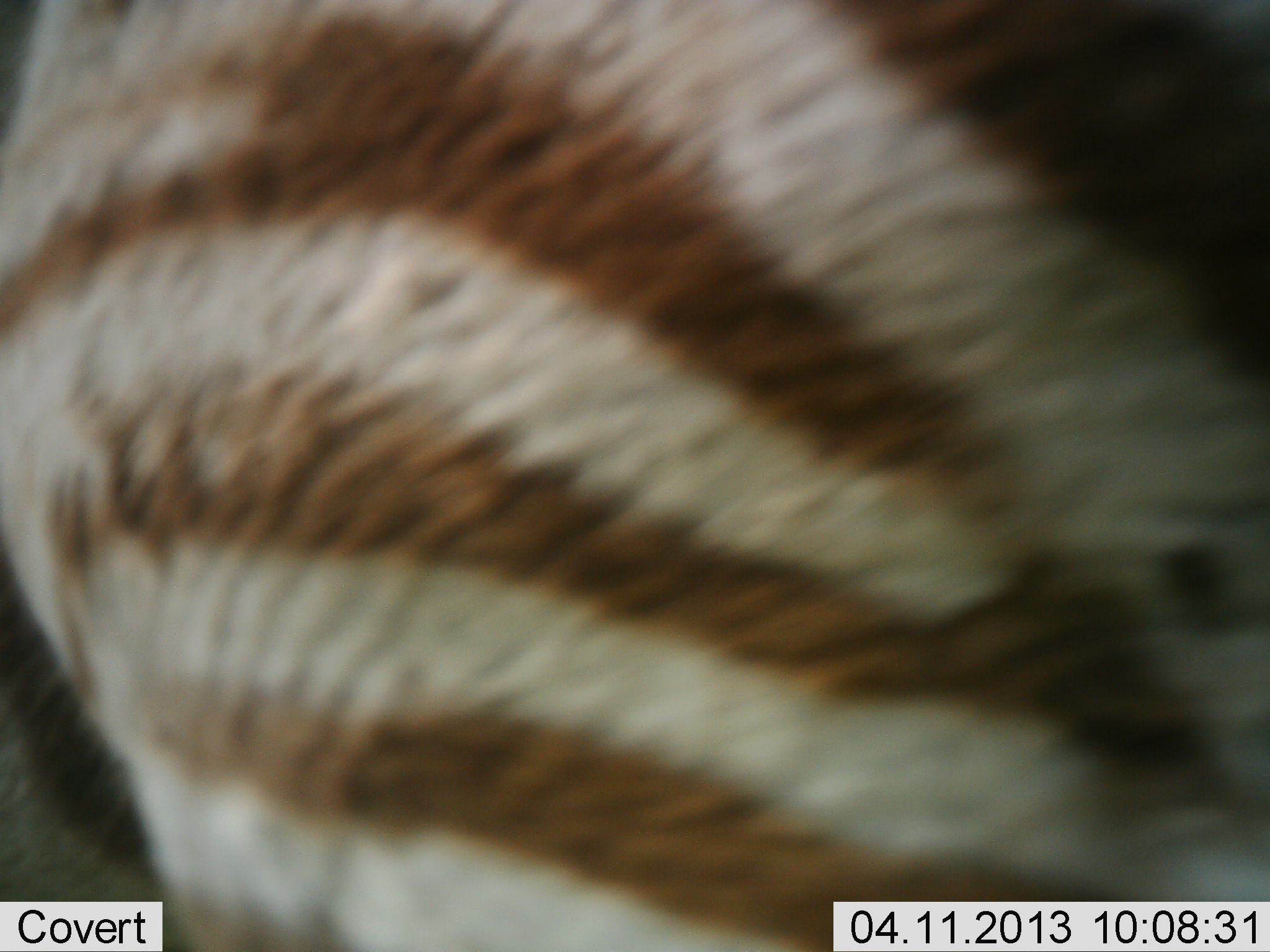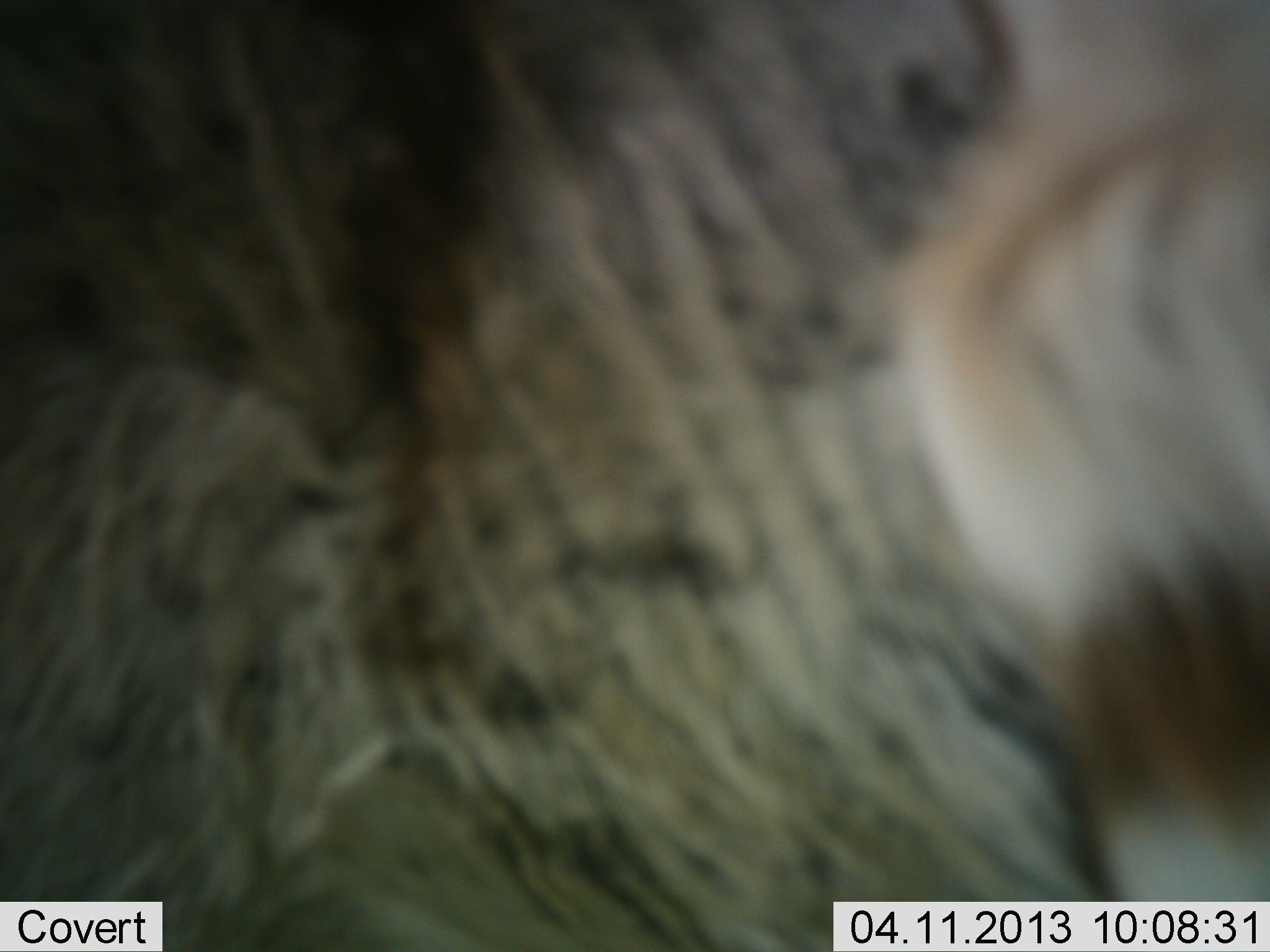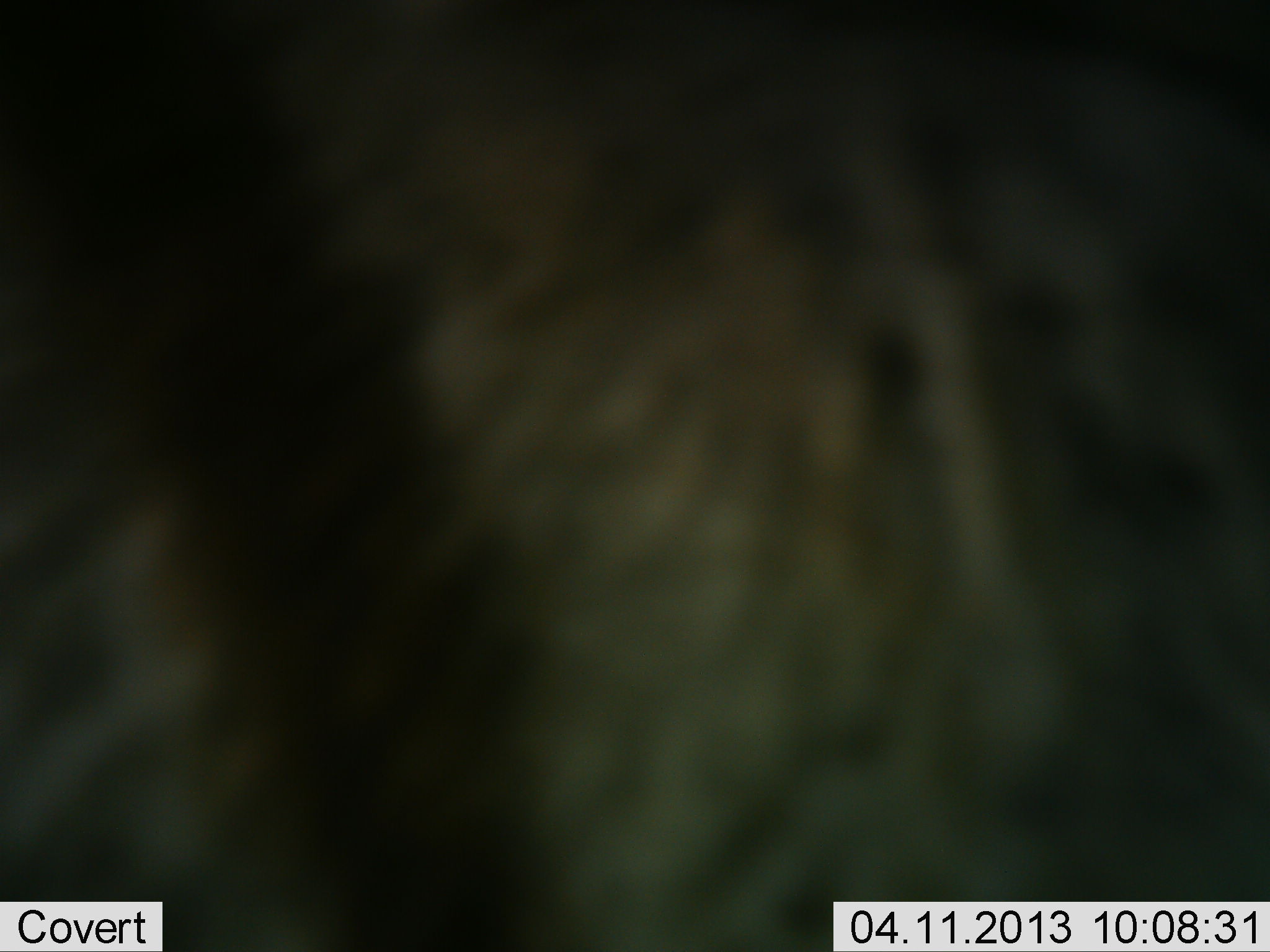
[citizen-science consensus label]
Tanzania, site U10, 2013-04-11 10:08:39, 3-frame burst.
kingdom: Animalia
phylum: Chordata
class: Mammalia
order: Perissodactyla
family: Equidae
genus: Equus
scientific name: Equus quagga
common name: plains zebra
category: zebra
Zebra (plains zebra) (Equus quagga), count 1. Behavior (volunteer vote fractions): standing 43%, resting 0%, moving 64%, interacting 0%. Young present (vote fraction): 7%. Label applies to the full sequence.